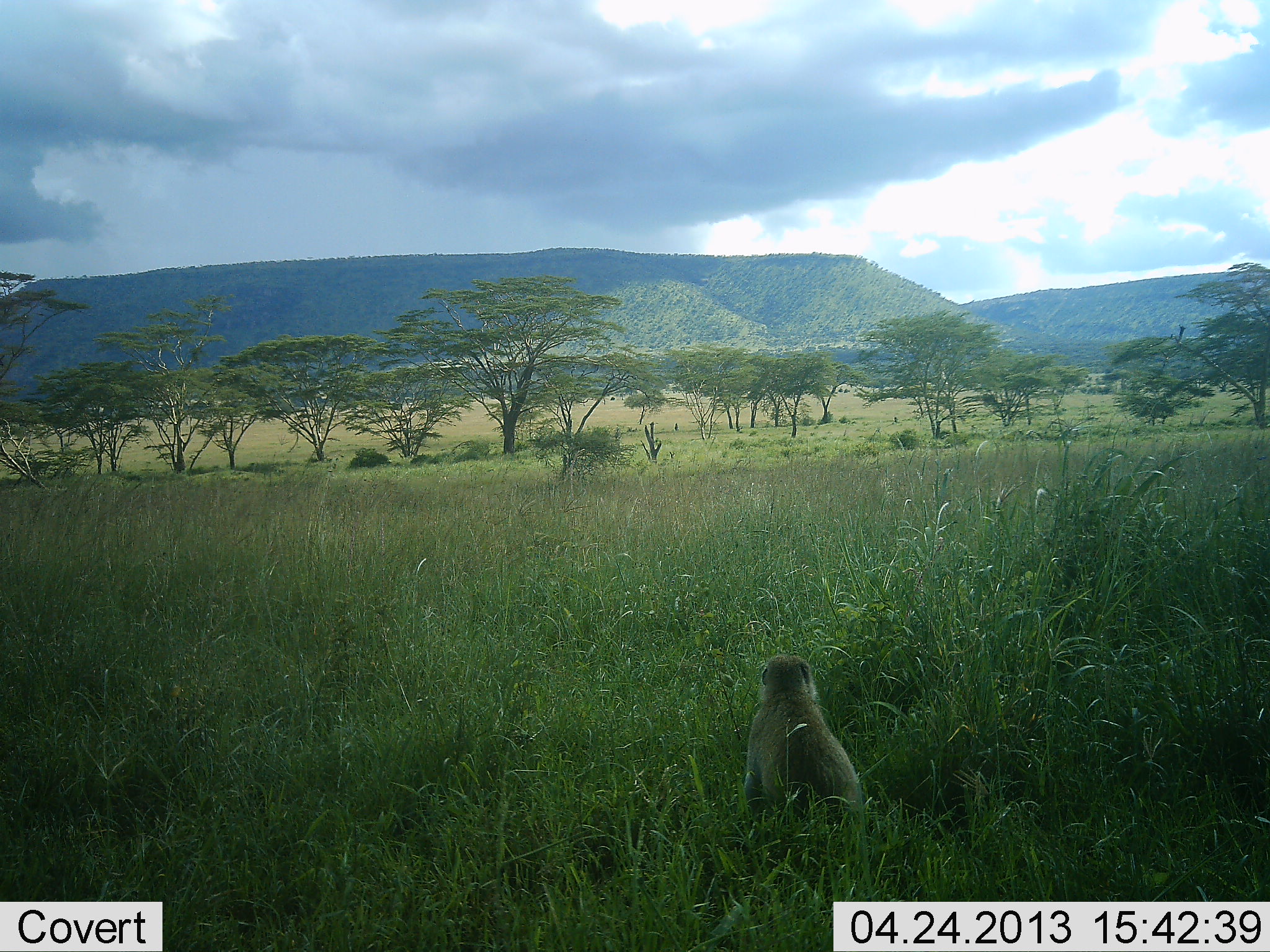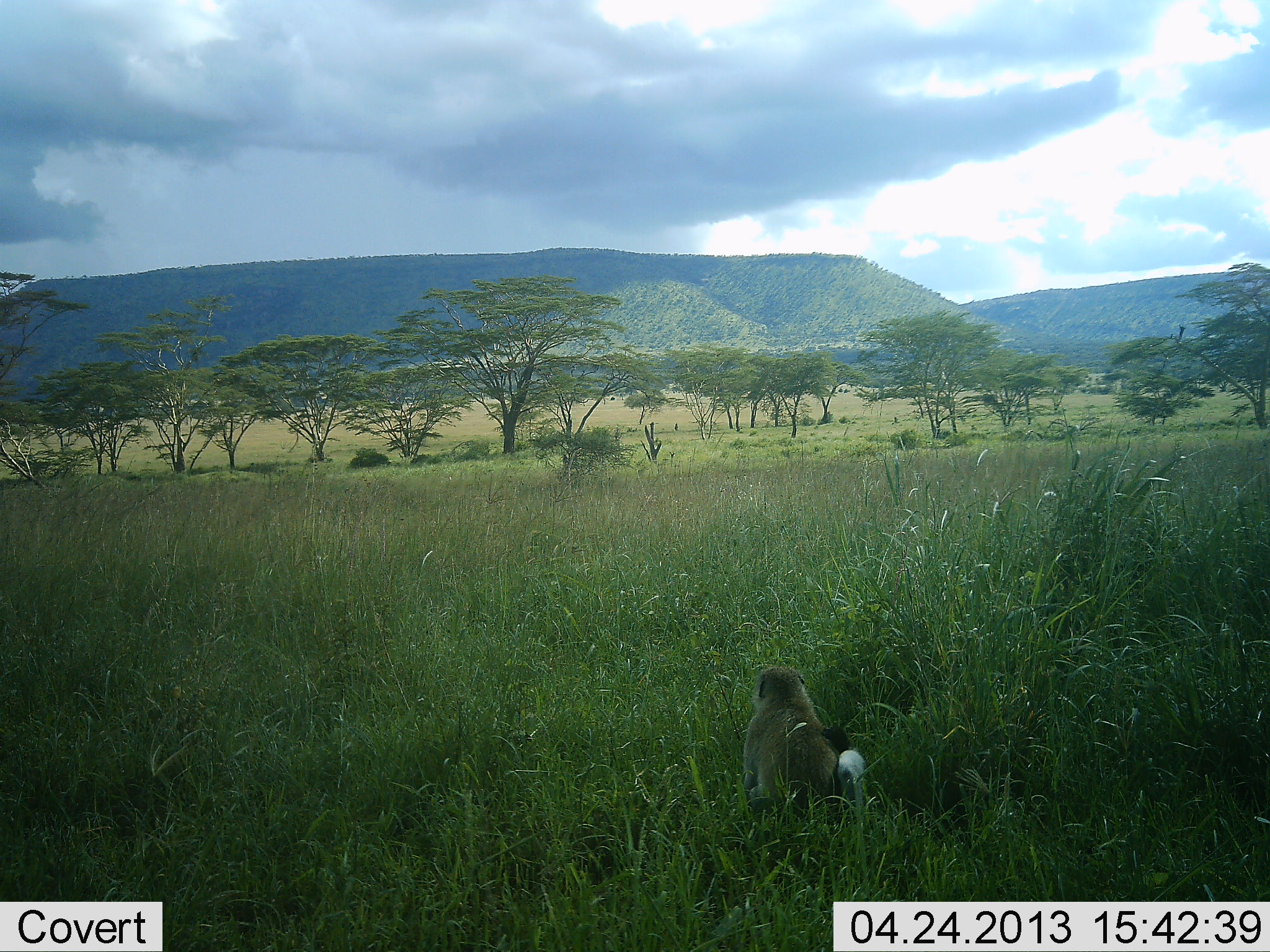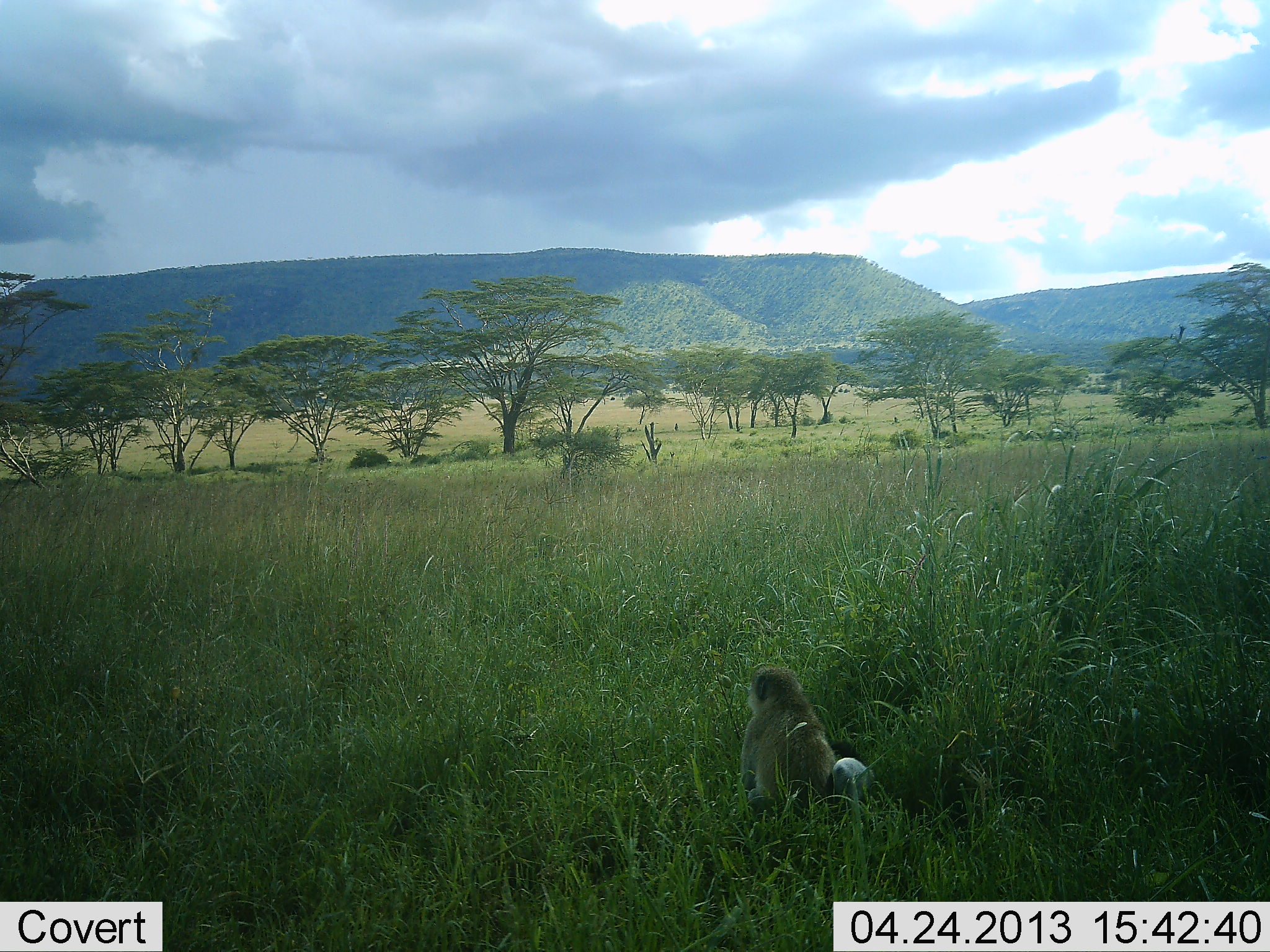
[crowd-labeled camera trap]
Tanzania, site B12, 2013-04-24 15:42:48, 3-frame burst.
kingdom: Animalia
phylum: Chordata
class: Mammalia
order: Primates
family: Cercopithecidae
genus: Papio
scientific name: Papio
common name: baboon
Baboon (Papio), count 1. Behavior (volunteer vote fractions): standing 32%, resting 58%, moving 16%, interacting 0%. Young present (vote fraction): 5%. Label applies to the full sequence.